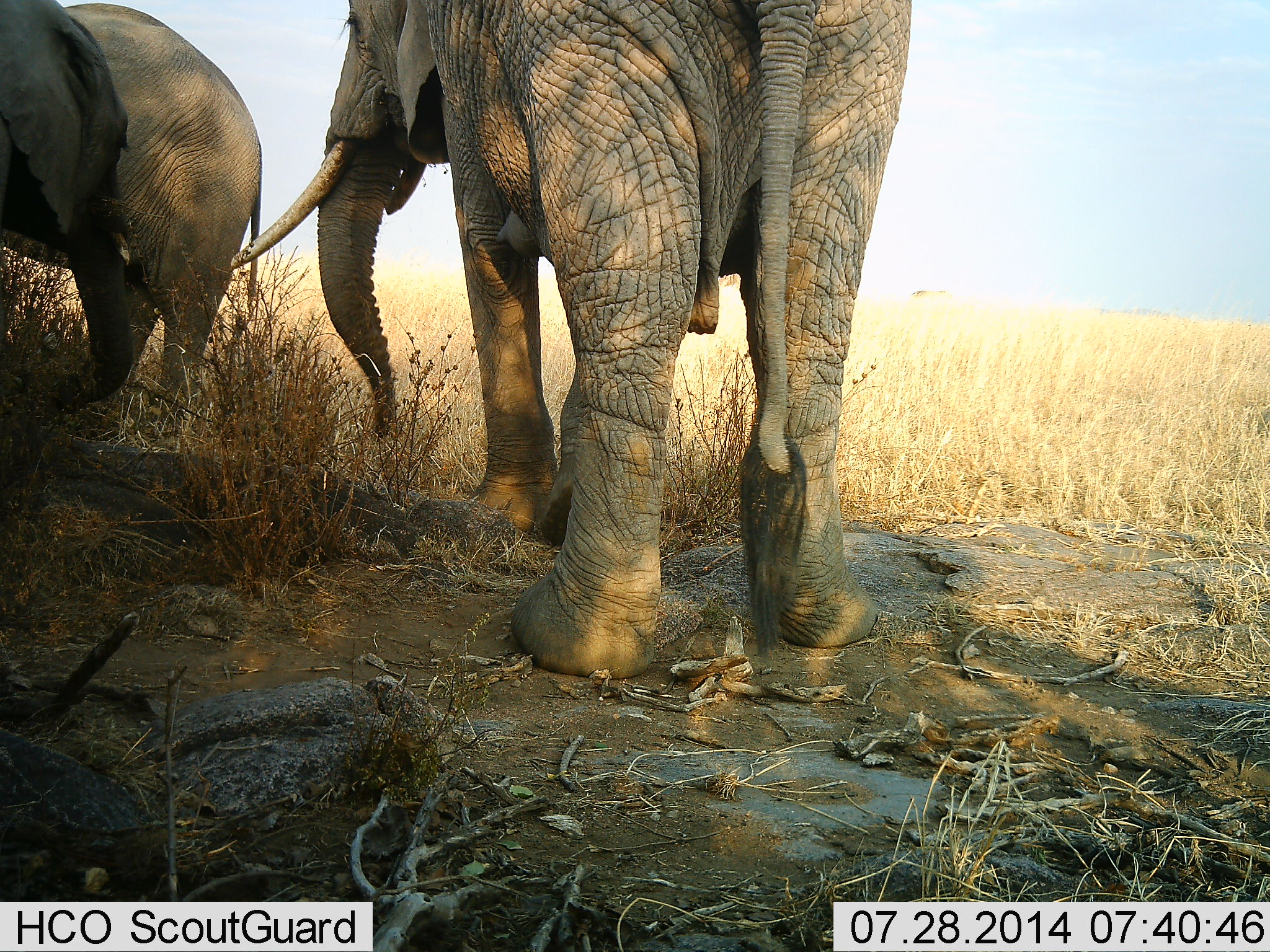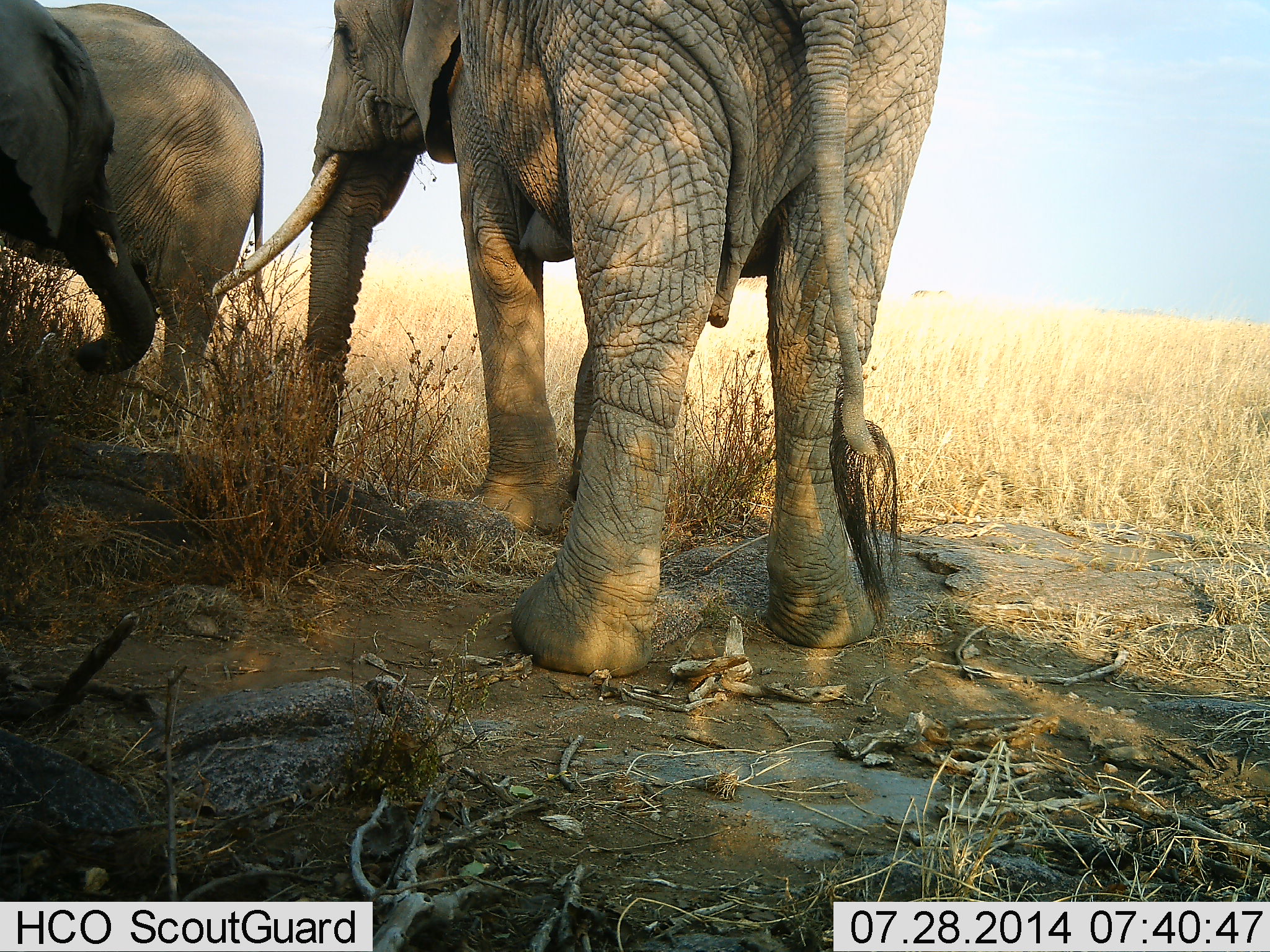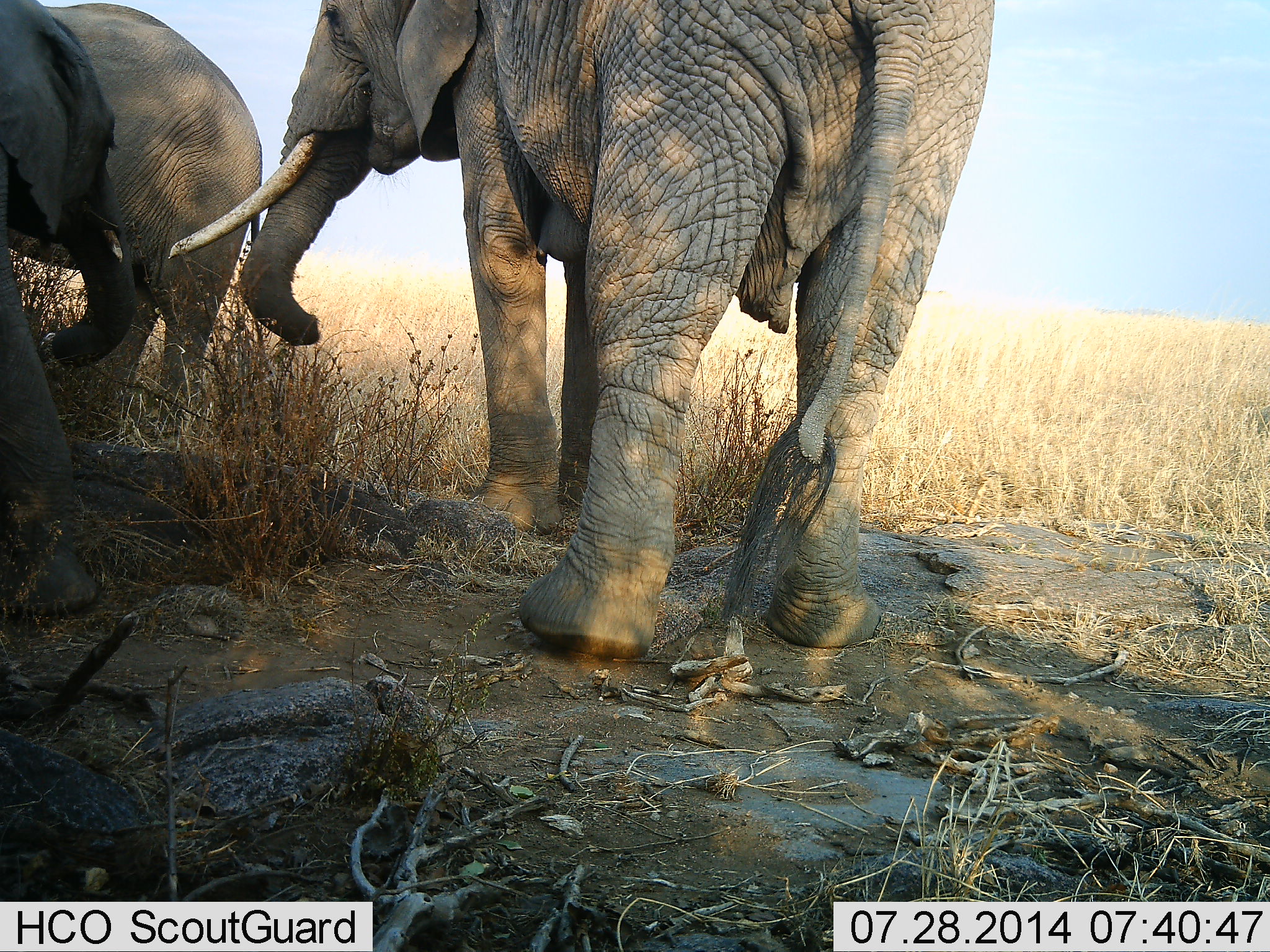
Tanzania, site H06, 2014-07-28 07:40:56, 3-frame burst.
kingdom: Animalia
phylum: Chordata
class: Mammalia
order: Proboscidea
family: Elephantidae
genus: Loxodonta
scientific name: Loxodonta africana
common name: african bush elephant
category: elephant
Elephant (african bush elephant) (Loxodonta africana), count 3. Behavior (volunteer vote fractions): standing 100%, resting 10%, moving 10%, interacting 20%. Young present (vote fraction): 30%. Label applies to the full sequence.